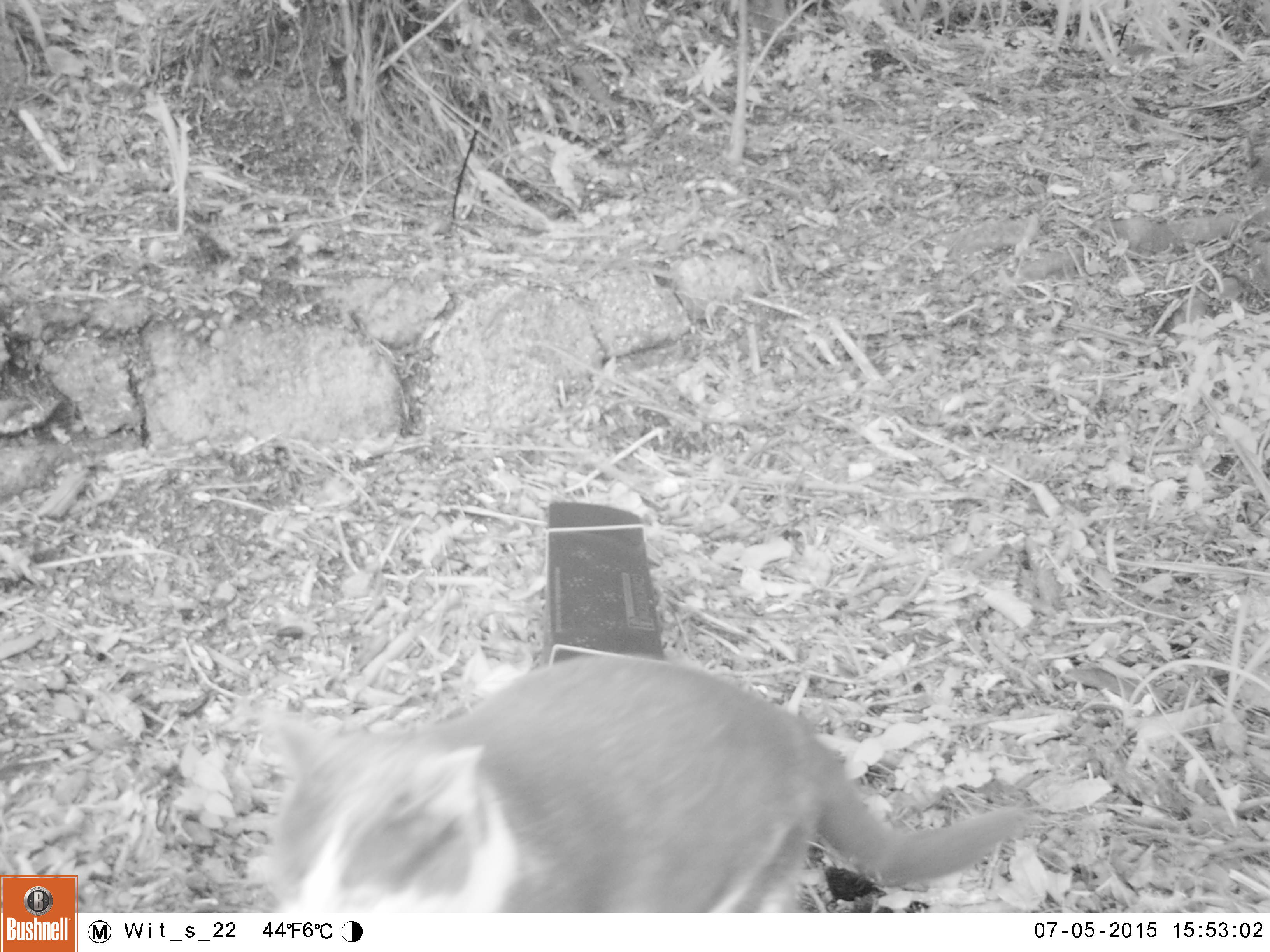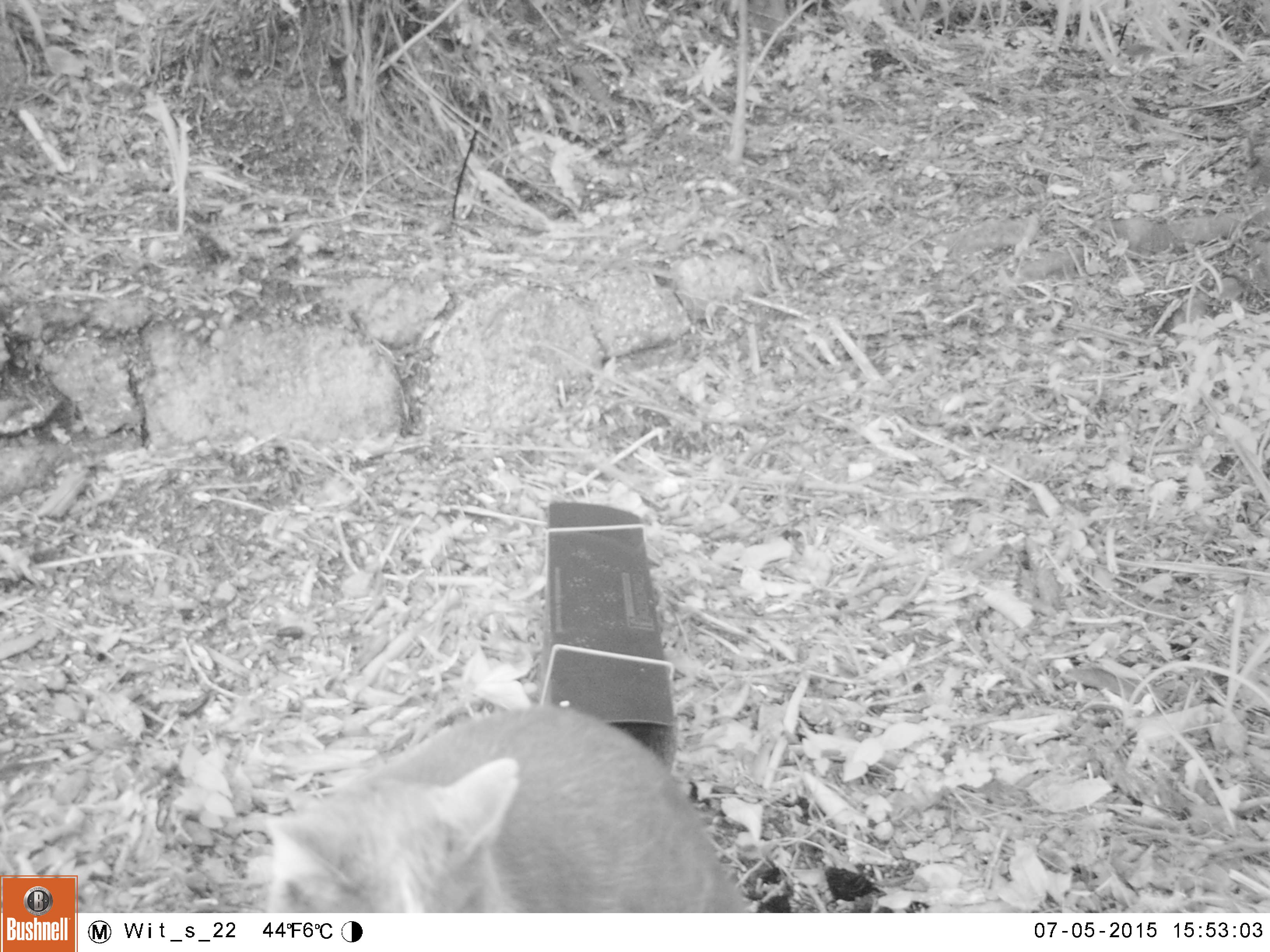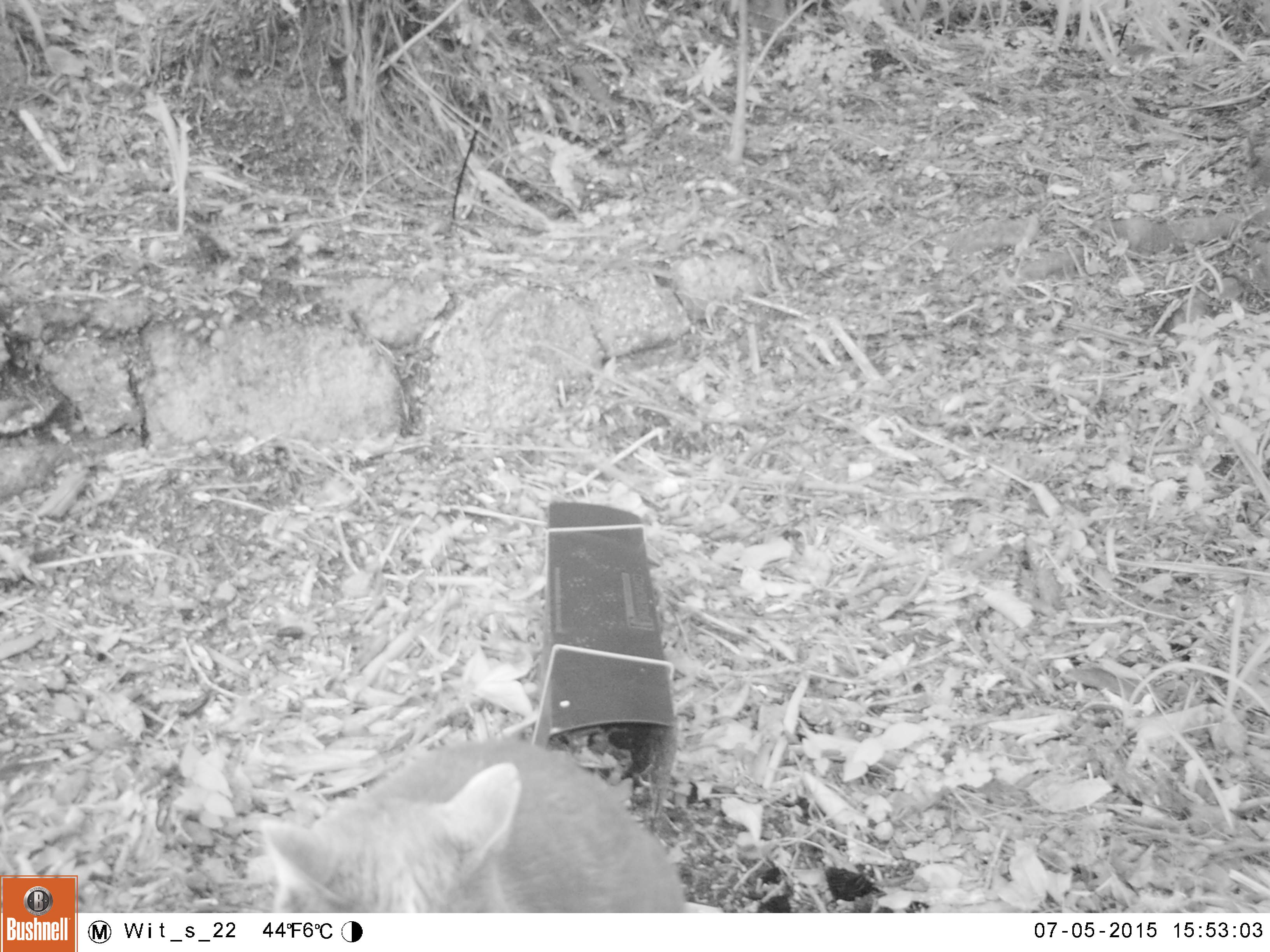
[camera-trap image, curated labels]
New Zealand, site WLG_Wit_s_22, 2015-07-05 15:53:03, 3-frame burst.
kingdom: Animalia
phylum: Chordata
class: Mammalia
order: Carnivora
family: Felidae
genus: Felis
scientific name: Felis catus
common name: domestic cat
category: cat